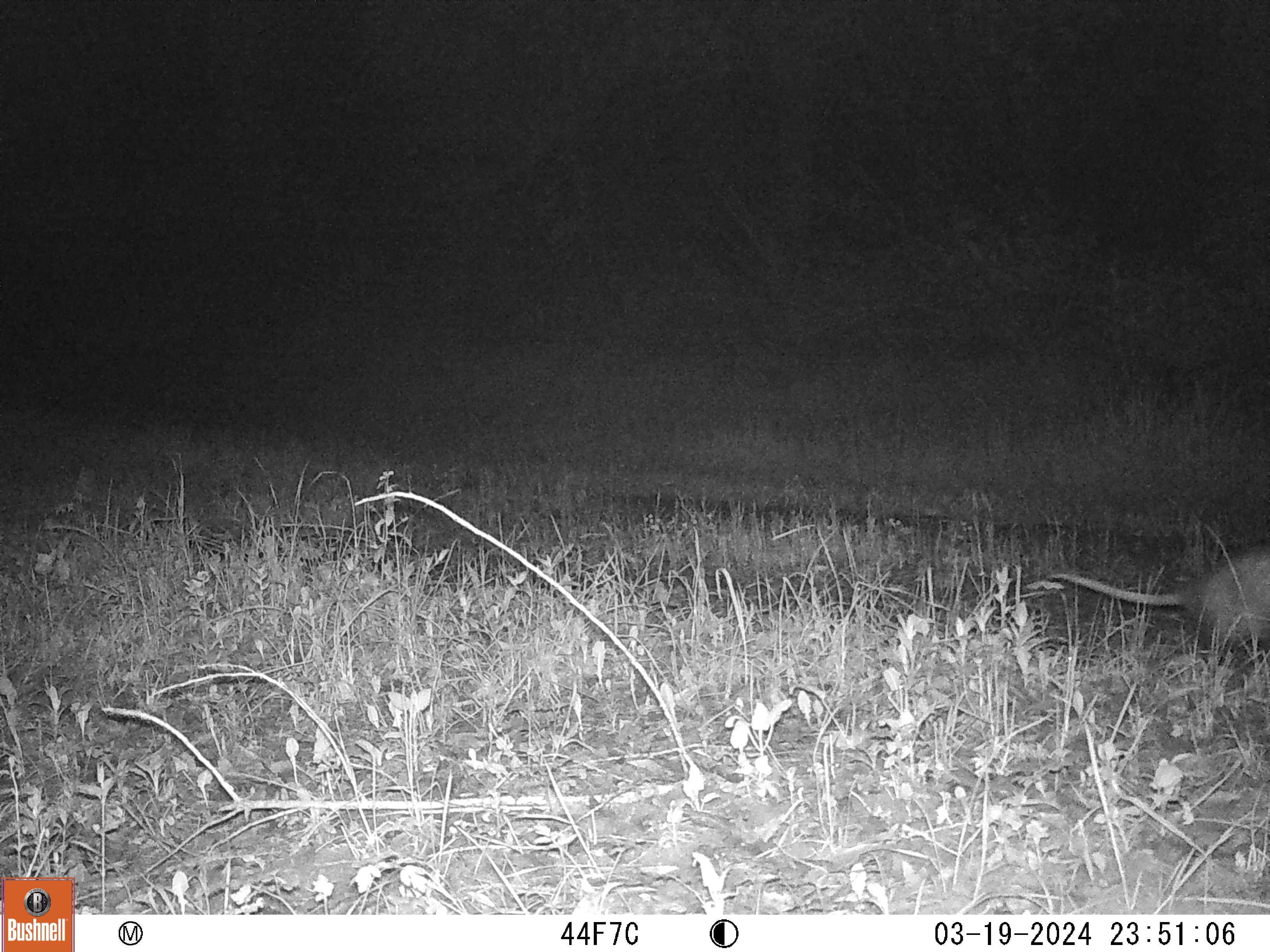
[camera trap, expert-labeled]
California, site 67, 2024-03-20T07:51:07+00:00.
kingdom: Animalia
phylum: Chordata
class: Mammalia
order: Didelphimorphia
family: Didelphidae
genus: Didelphis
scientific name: Didelphis virginiana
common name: virginia opossum